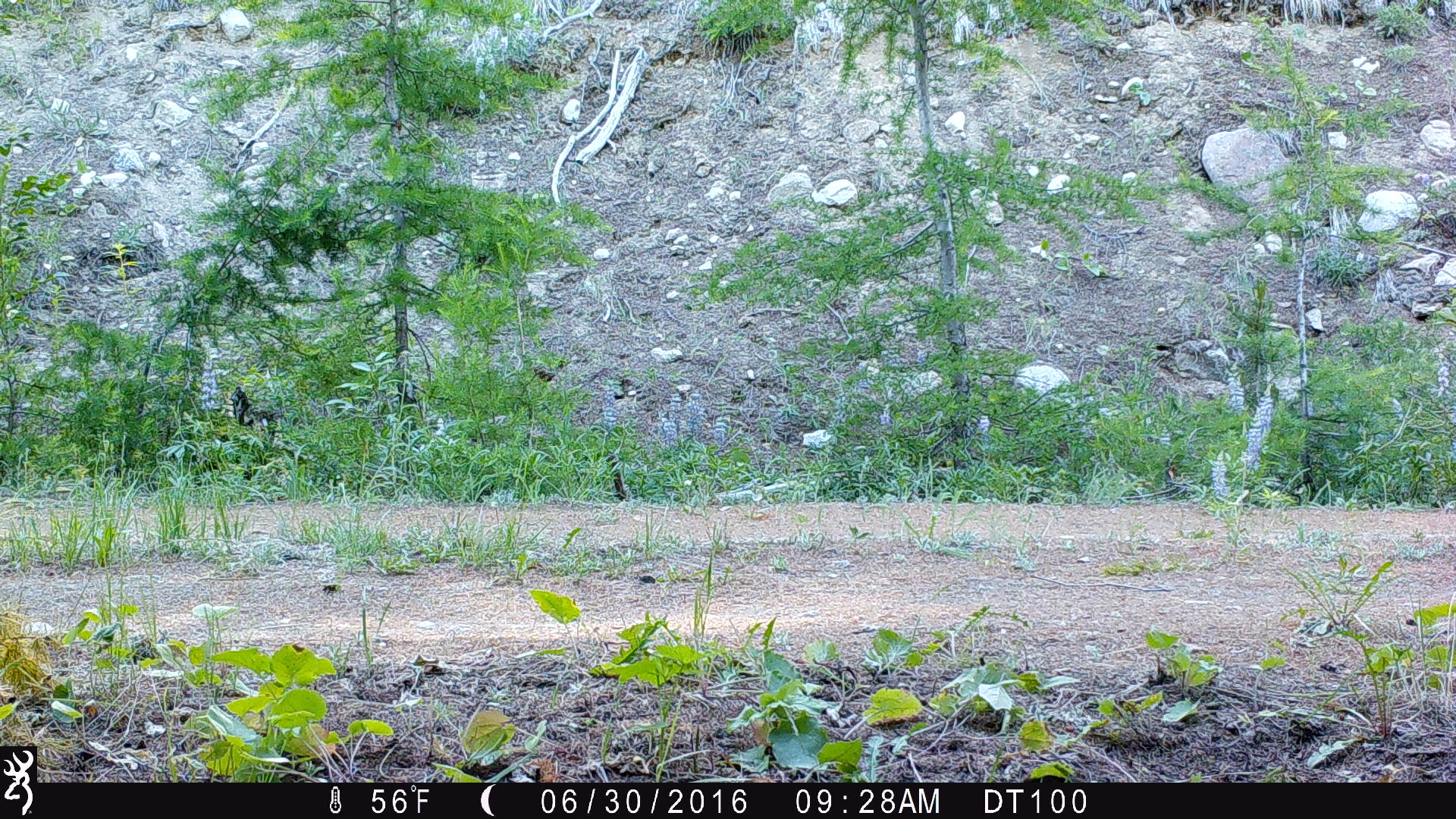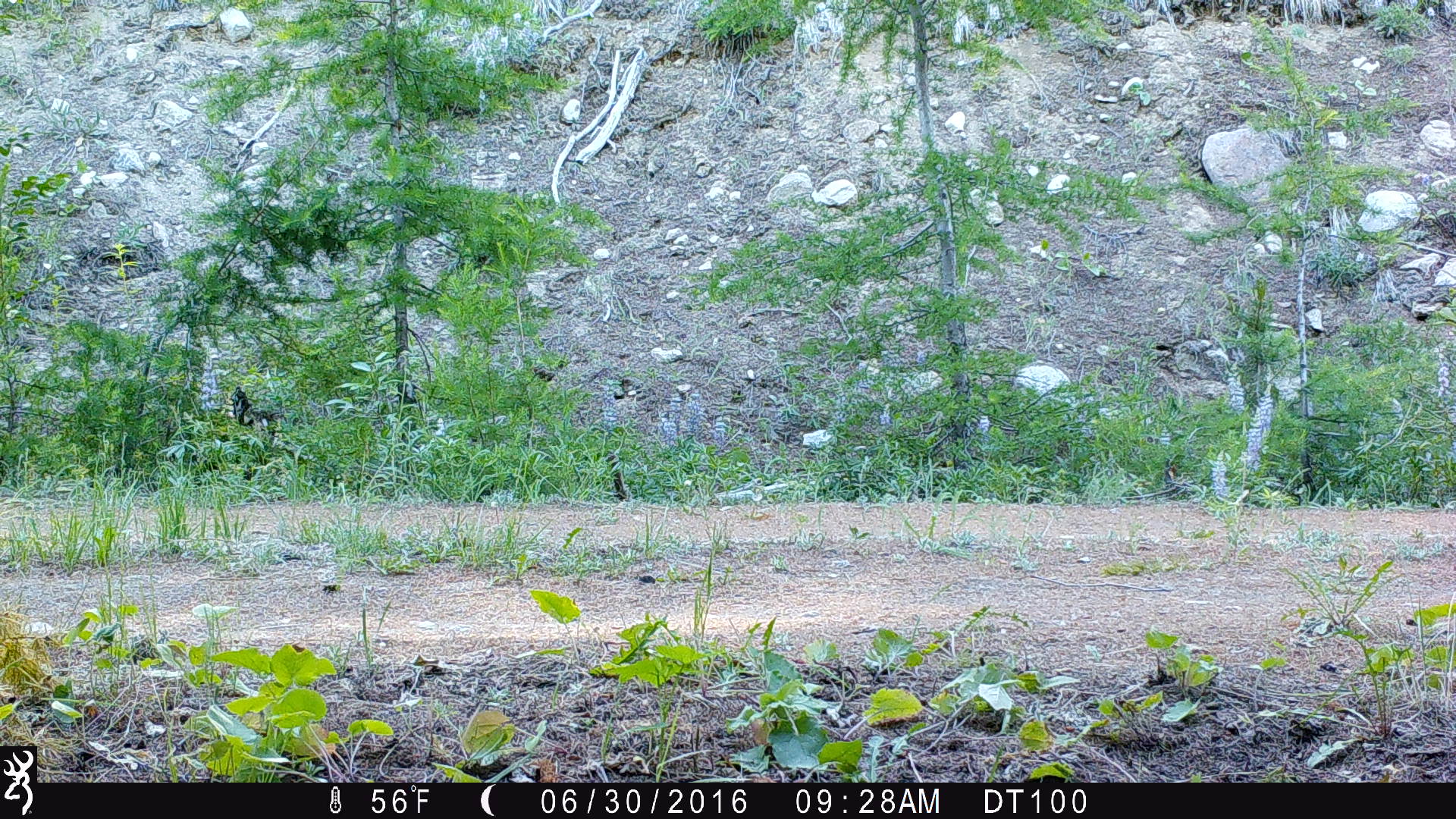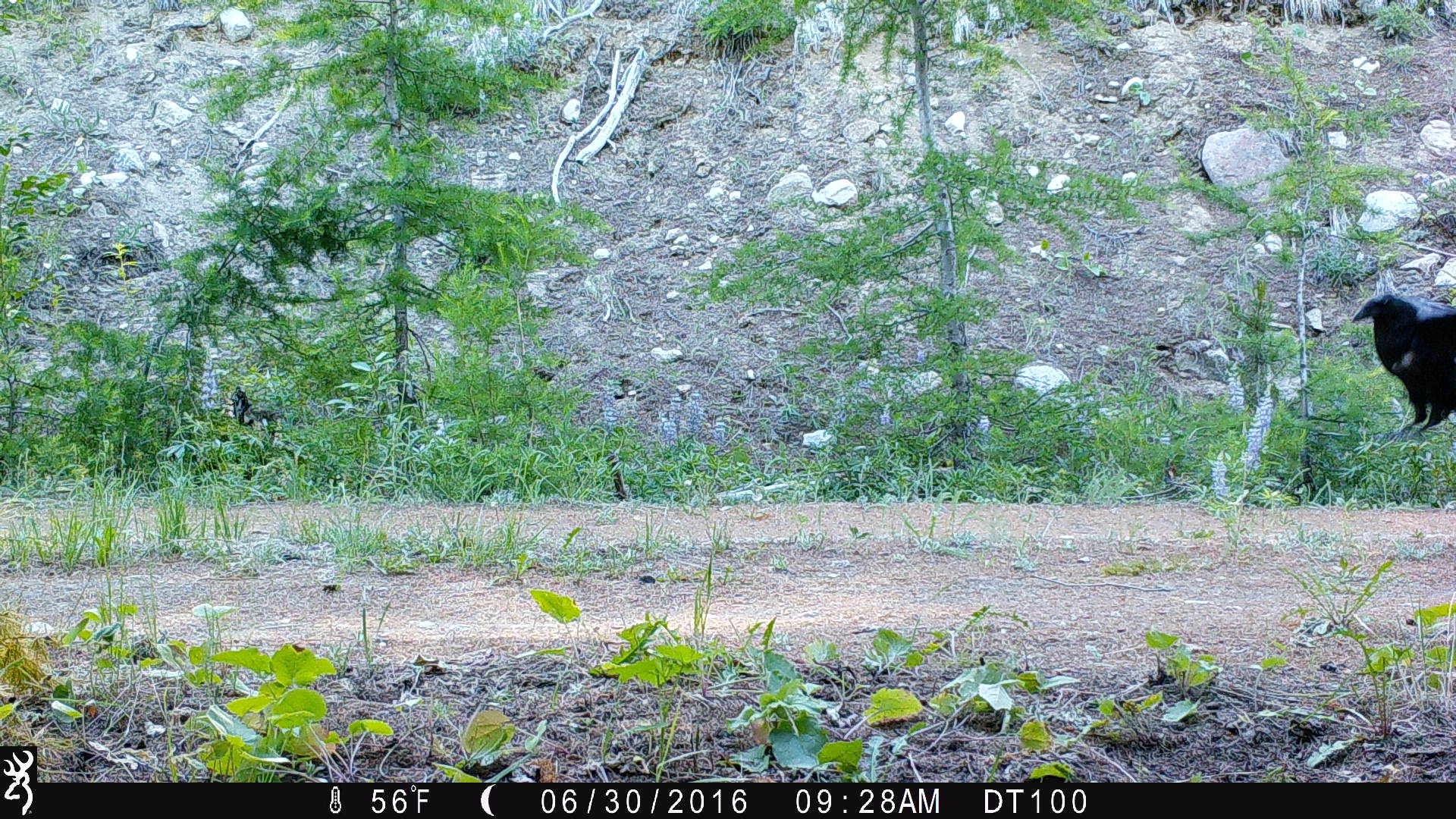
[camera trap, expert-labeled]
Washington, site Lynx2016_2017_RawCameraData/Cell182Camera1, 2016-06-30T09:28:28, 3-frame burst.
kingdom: Animalia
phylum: Chordata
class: Aves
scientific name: Aves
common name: birds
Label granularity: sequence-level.